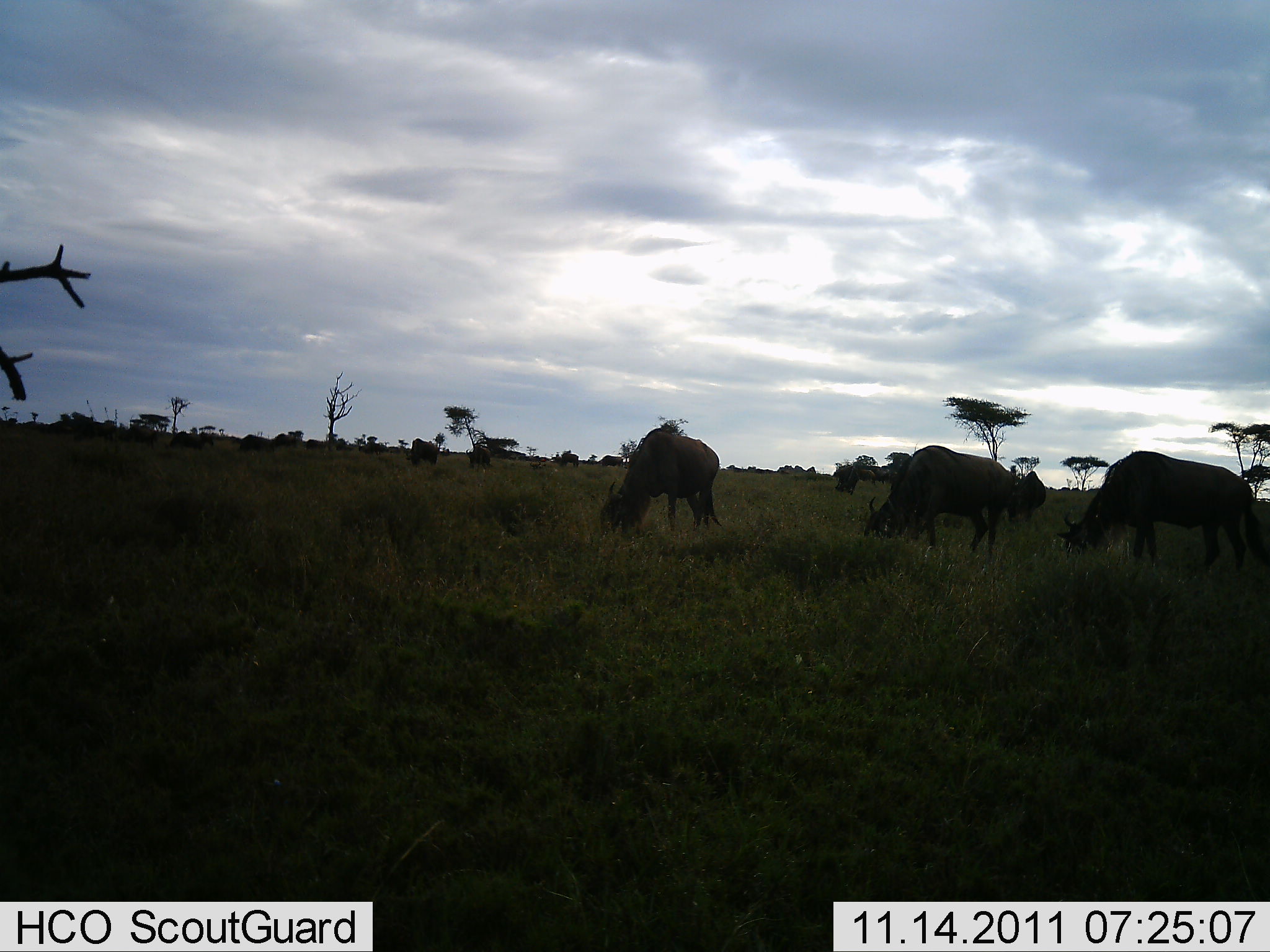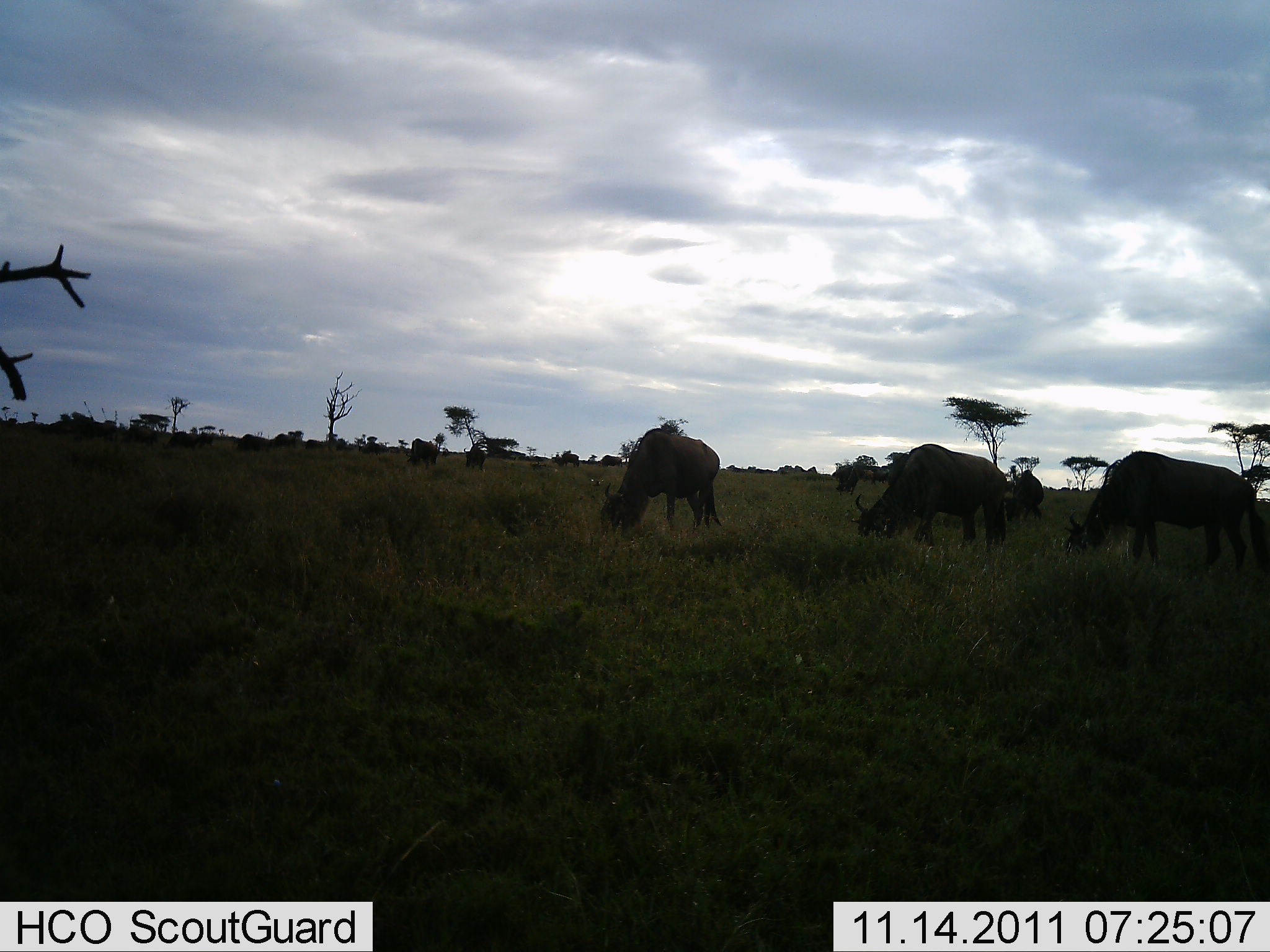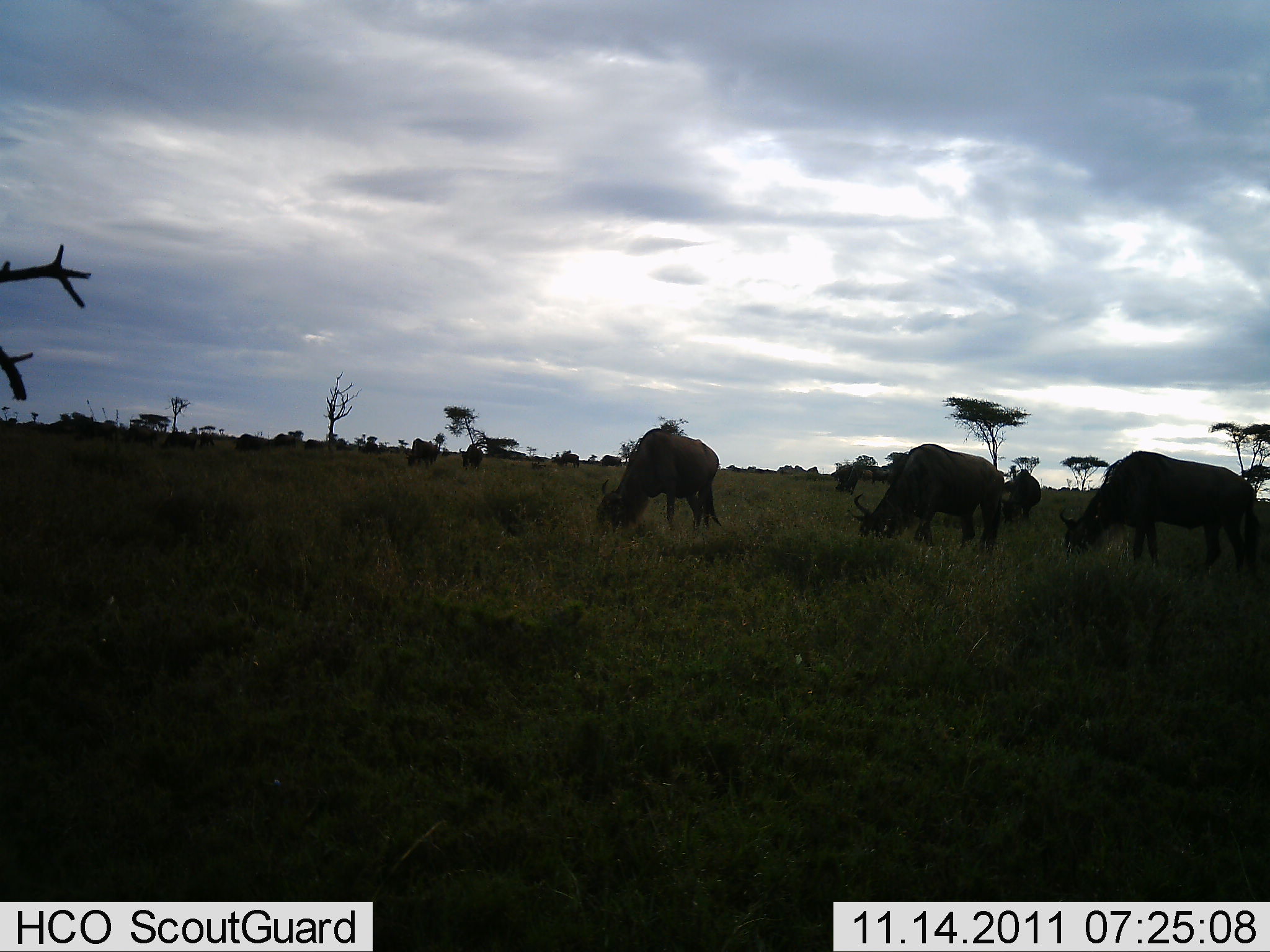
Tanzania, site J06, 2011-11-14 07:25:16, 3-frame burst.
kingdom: Animalia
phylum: Chordata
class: Mammalia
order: Artiodactyla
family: Bovidae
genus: Connochaetes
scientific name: Connochaetes taurinus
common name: blue wildebeest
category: wildebeest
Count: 10.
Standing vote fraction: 13%.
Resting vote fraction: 0%.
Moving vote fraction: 7%.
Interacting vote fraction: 0%.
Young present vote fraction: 0%.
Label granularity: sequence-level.